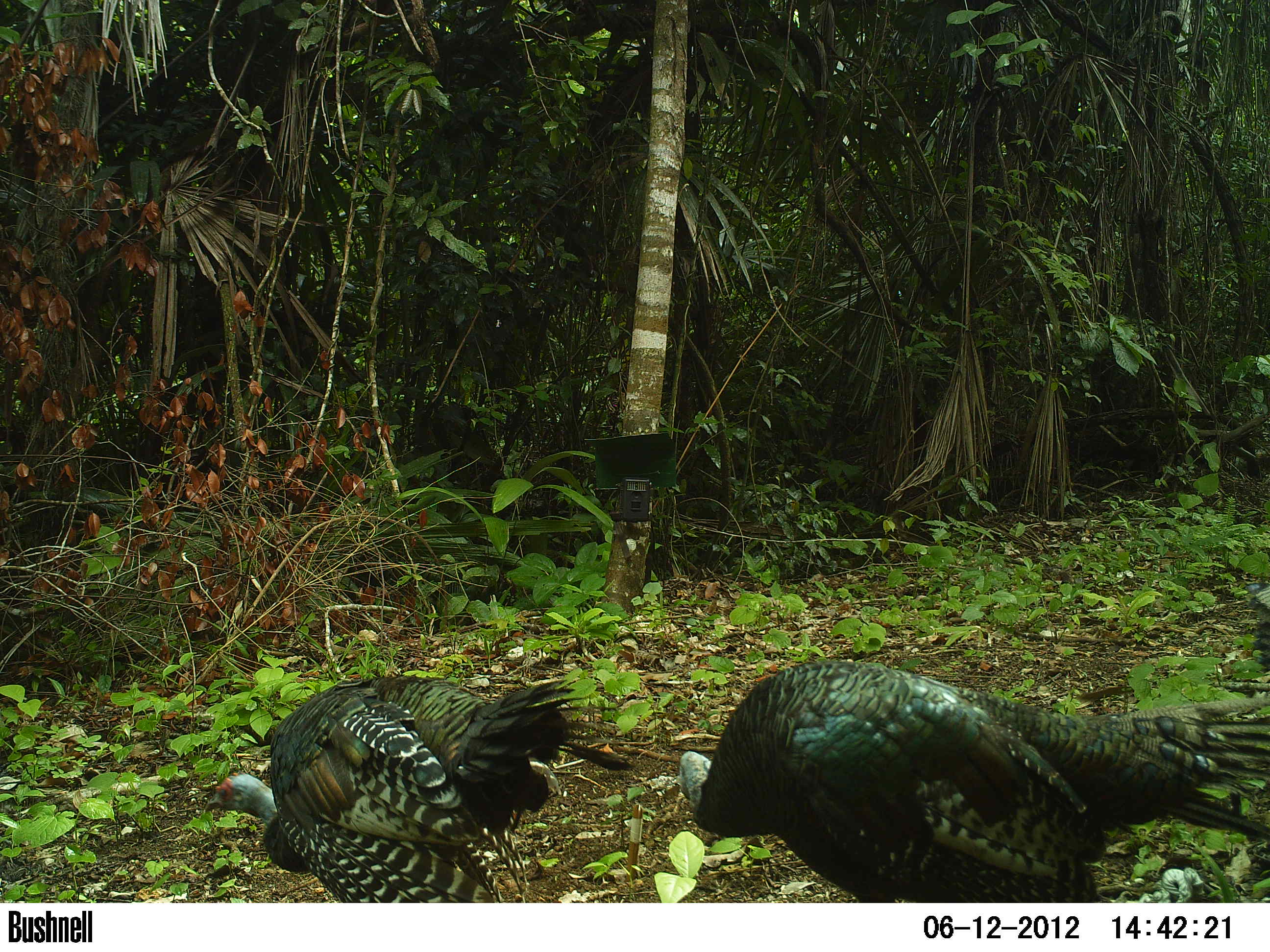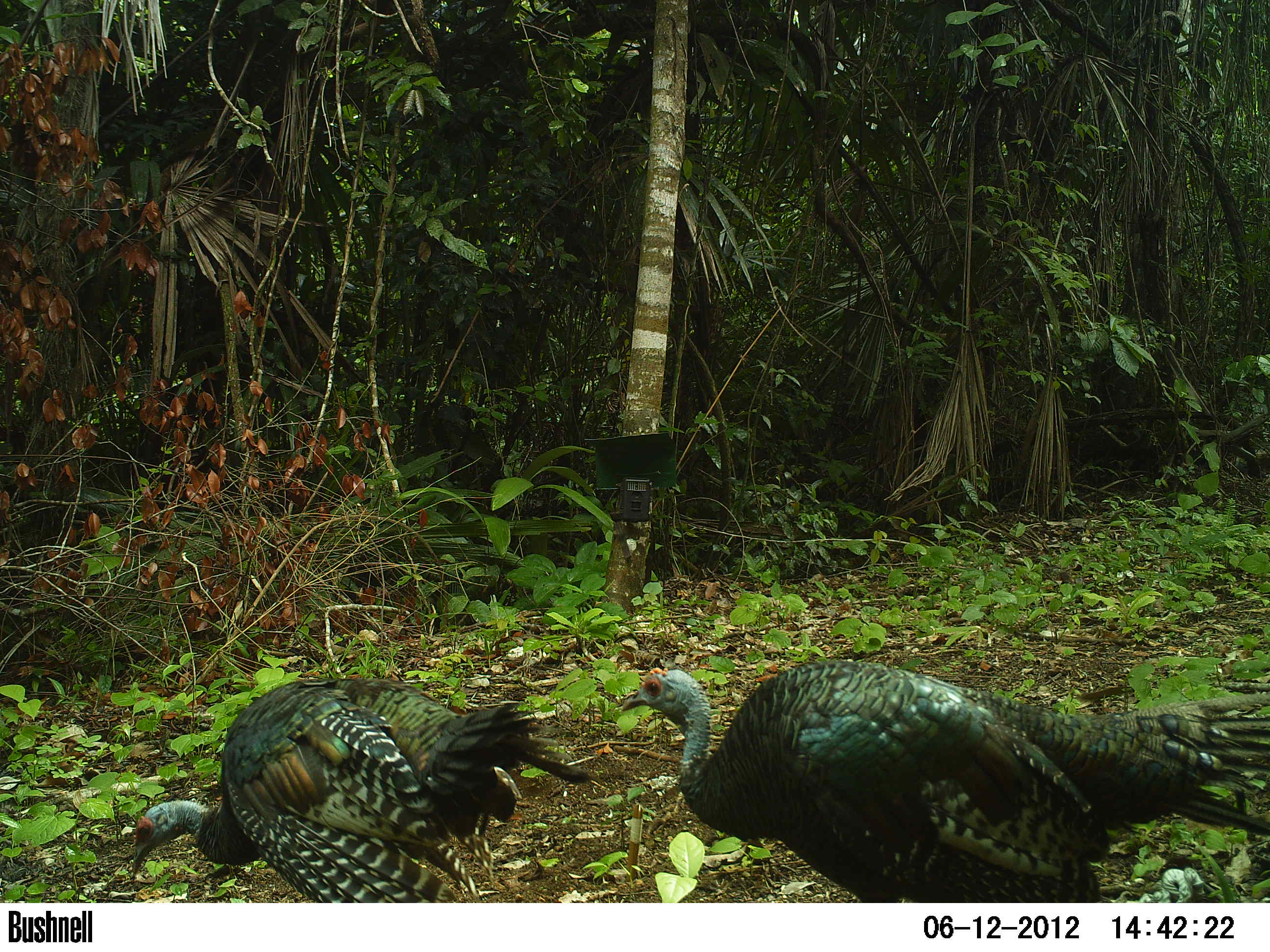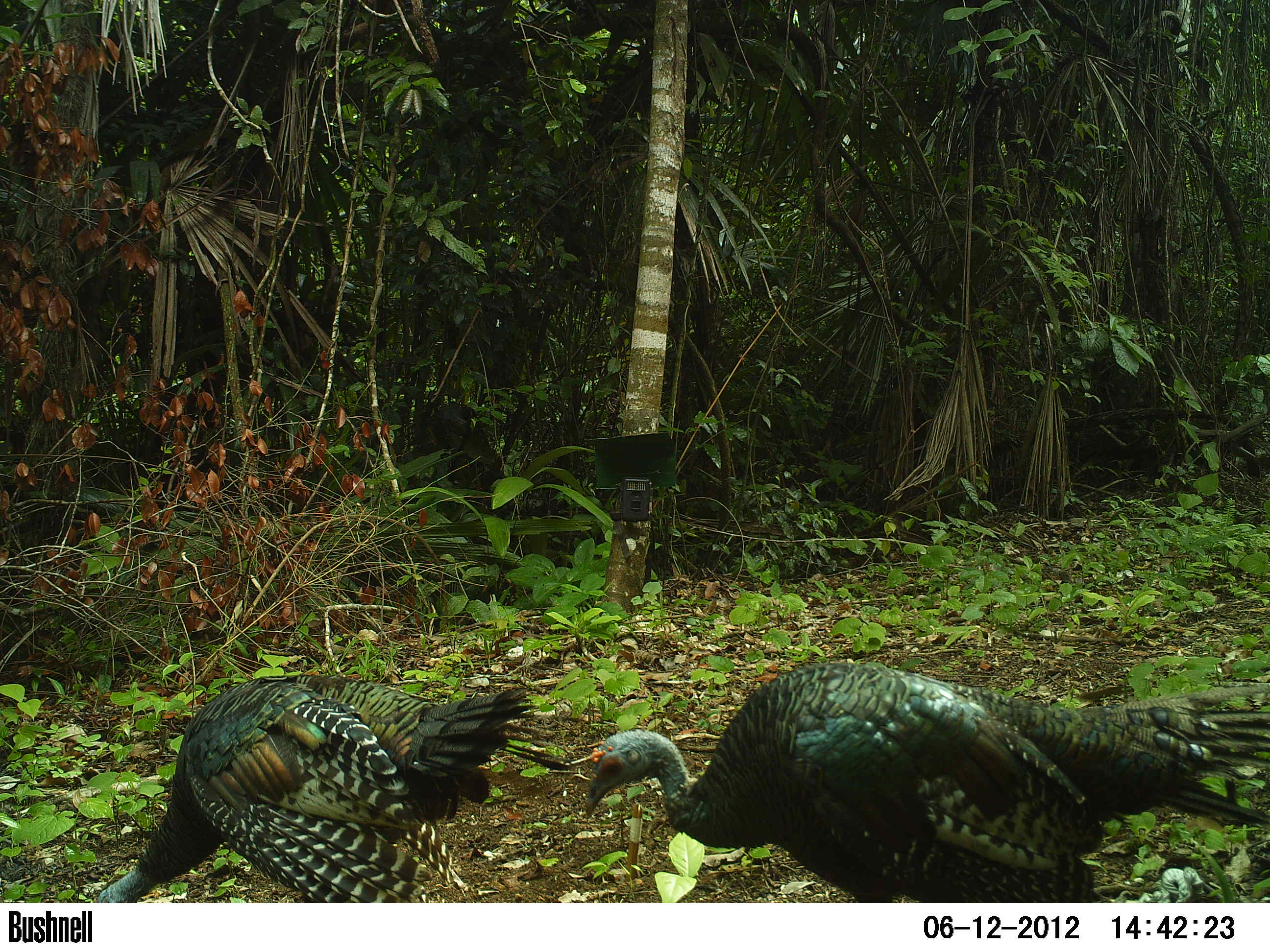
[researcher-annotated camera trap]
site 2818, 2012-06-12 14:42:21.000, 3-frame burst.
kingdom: Animalia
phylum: Chordata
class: Aves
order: Galliformes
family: Phasianidae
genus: Meleagris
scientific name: Meleagris ocellata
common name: ocellated turkey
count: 5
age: adult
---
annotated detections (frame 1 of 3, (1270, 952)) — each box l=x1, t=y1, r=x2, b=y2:
meleagris ocellata: l=676, t=660, r=1269, b=902; l=204, t=674, r=637, b=902; l=1244, t=581, r=1270, b=672